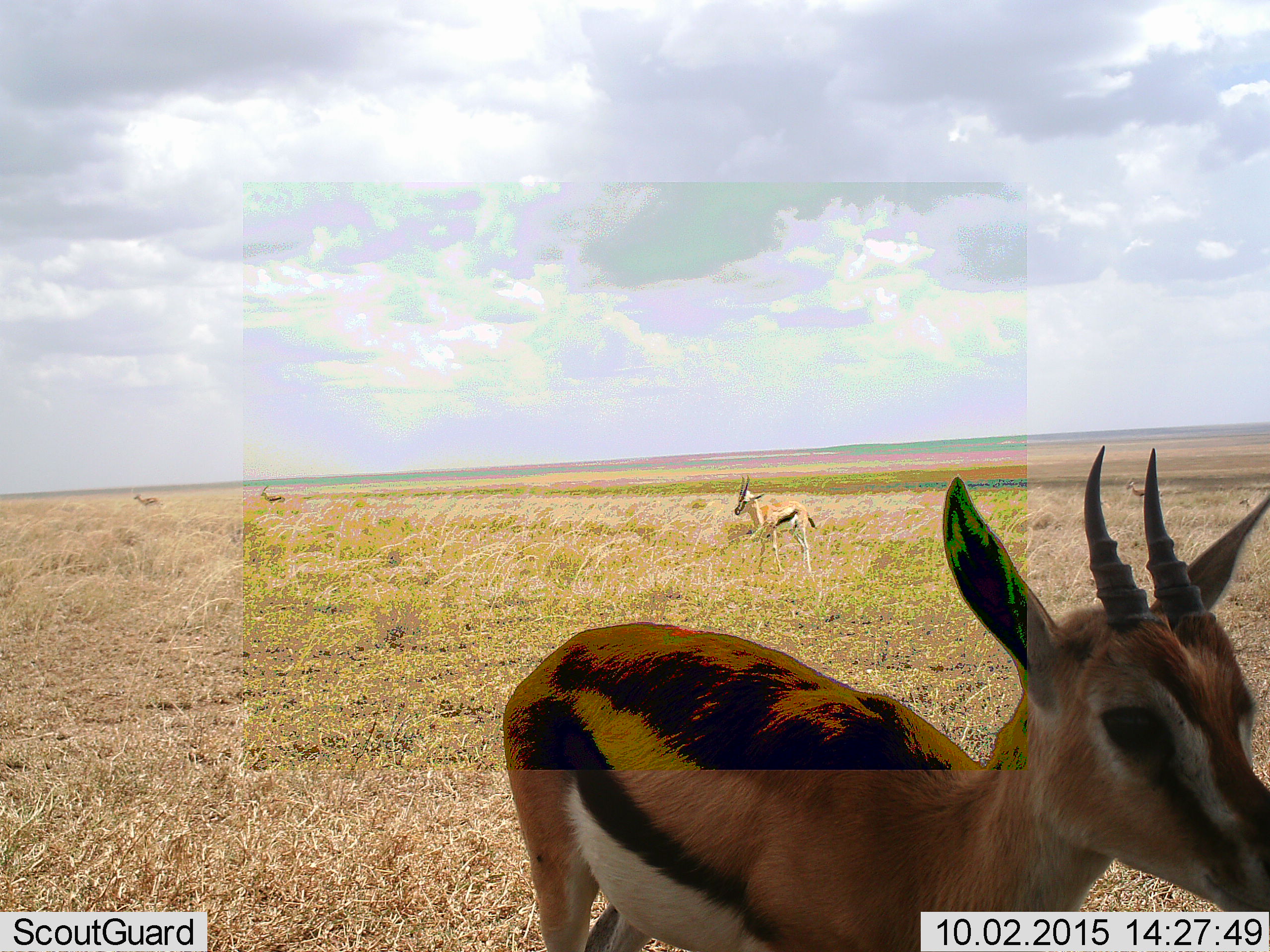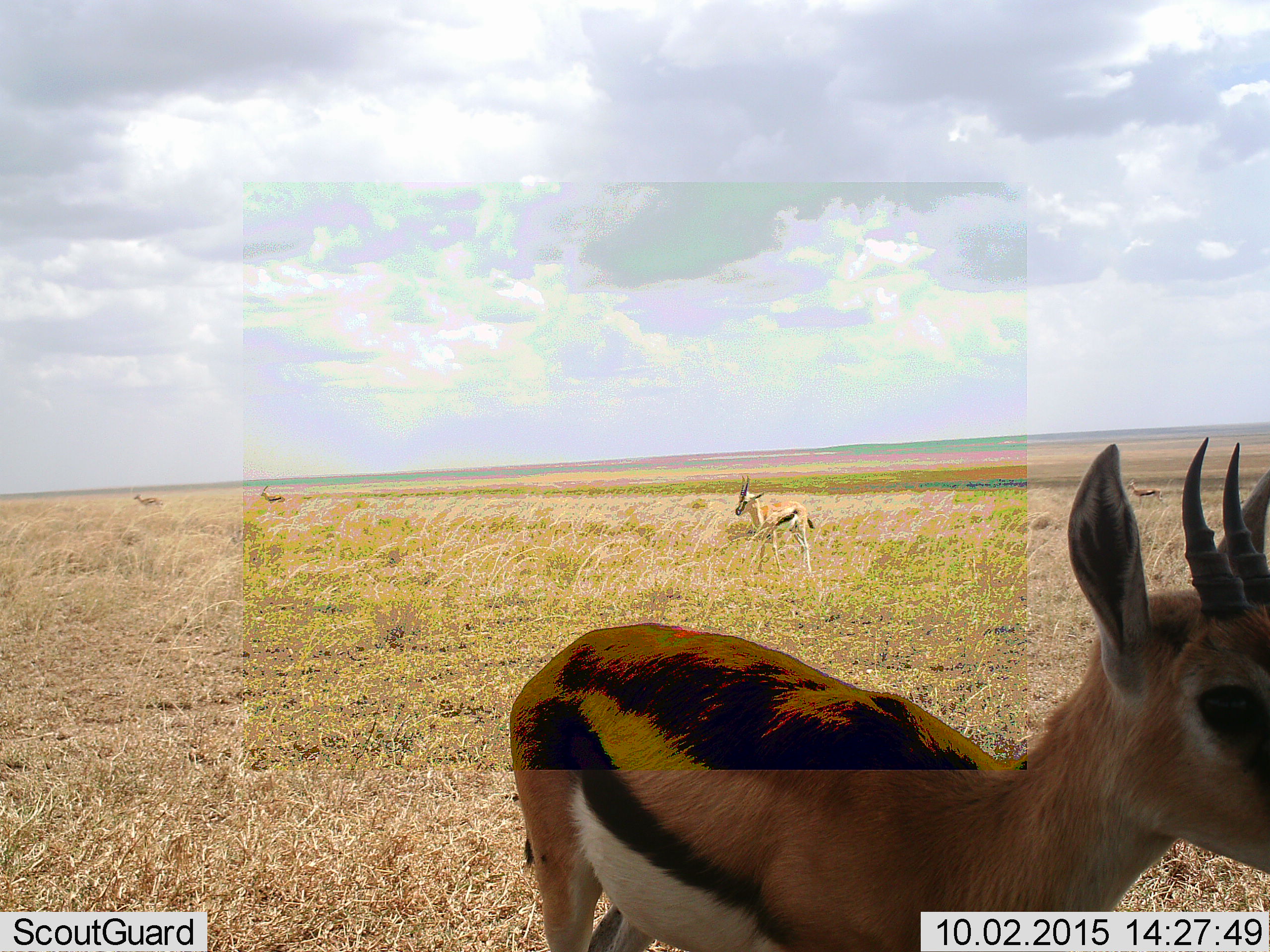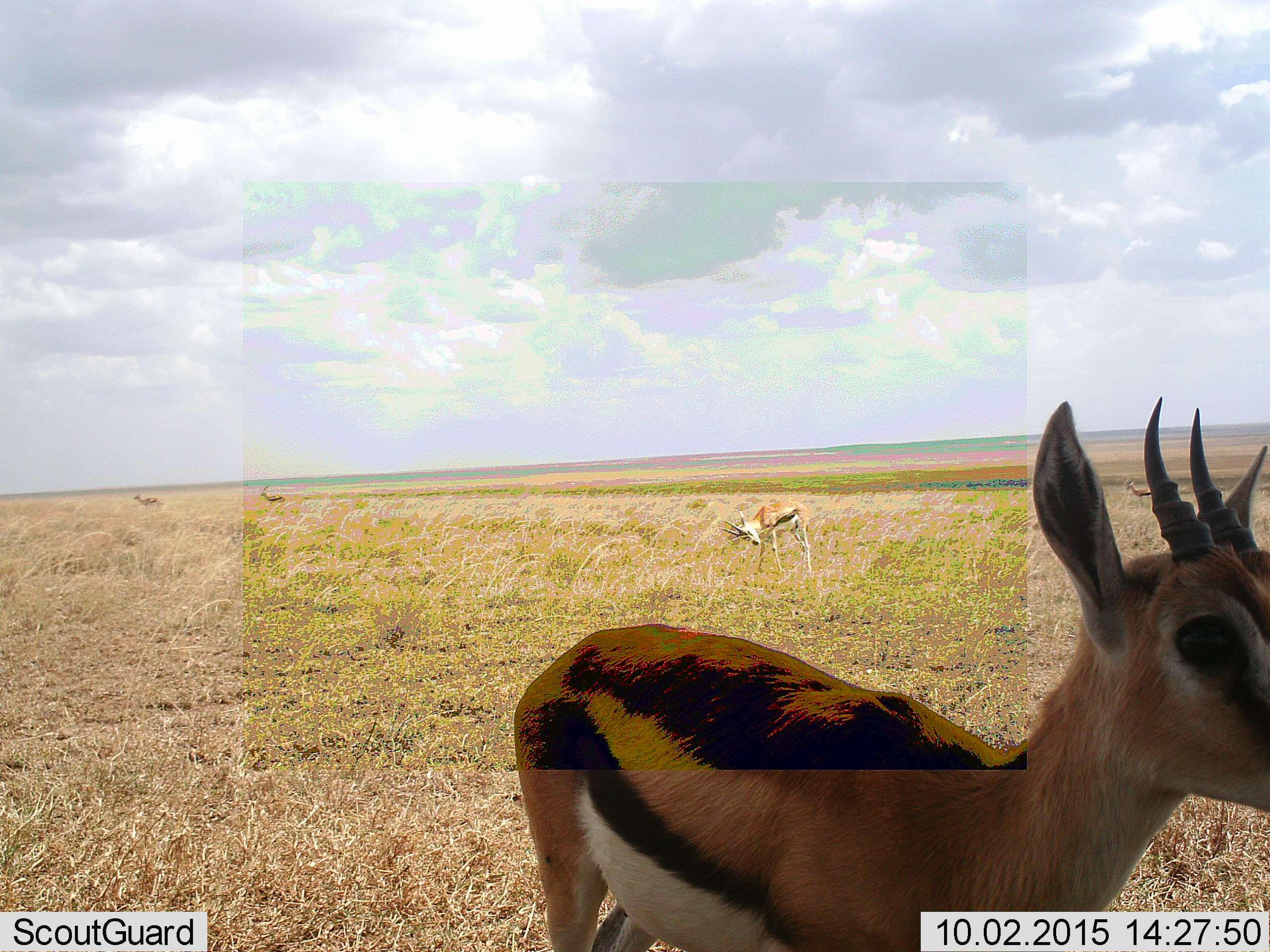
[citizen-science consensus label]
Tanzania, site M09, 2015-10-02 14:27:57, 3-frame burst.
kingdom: Animalia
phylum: Chordata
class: Mammalia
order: Artiodactyla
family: Bovidae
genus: Eudorcas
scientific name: Eudorcas thomsonii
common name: thomson's gazelle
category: gazellethomsons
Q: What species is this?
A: Gazellethomsons (thomson's gazelle) (Eudorcas thomsonii).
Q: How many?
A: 4.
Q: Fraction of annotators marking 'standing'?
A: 90%.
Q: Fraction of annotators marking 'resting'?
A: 10%.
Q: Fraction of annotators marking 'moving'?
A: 40%.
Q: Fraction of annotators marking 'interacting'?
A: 10%.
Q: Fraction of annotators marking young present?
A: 10%.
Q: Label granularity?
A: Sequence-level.